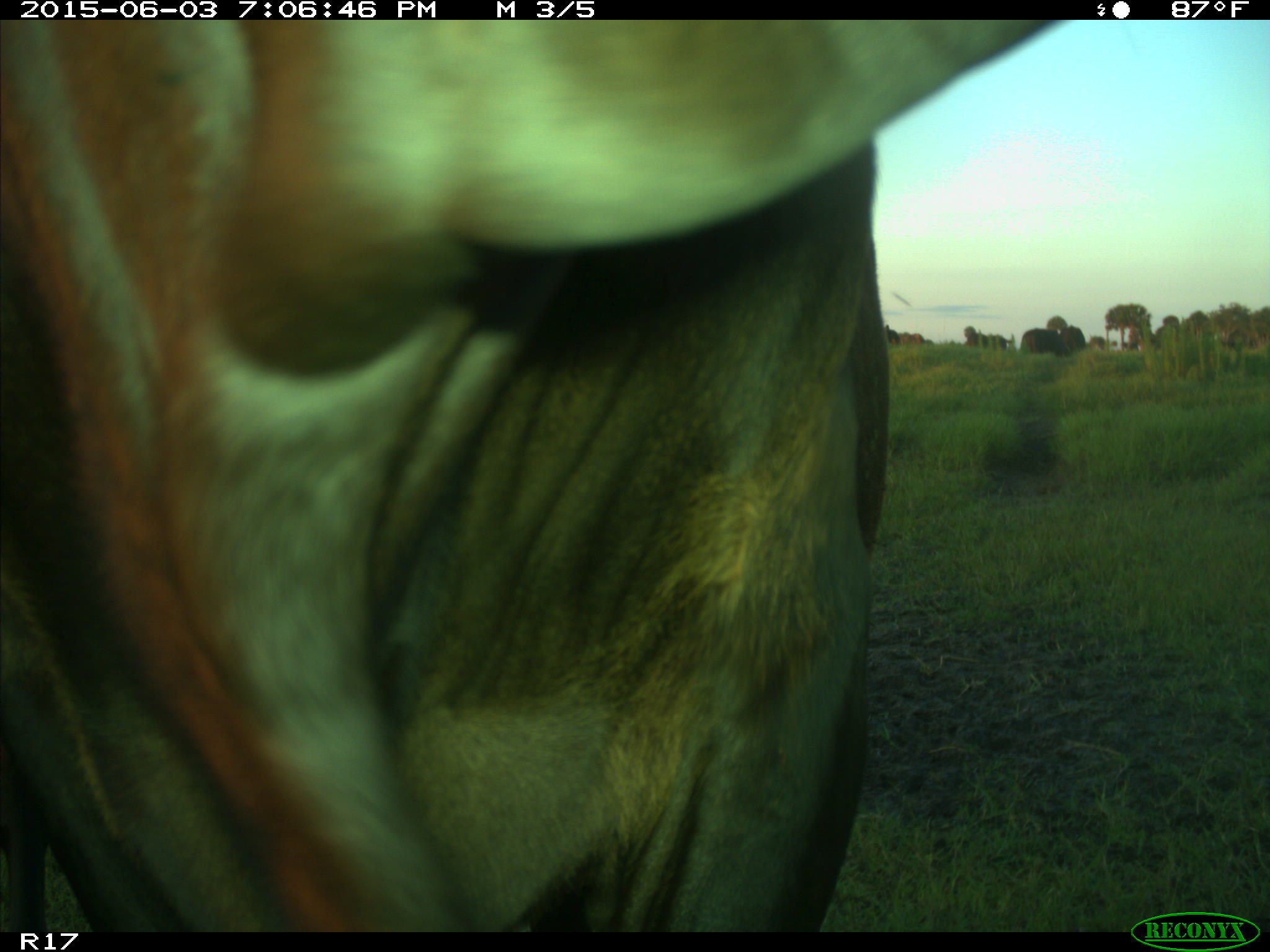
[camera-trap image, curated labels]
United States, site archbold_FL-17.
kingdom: Animalia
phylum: Chordata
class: Mammalia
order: Artiodactyla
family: Bovidae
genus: Bos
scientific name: Bos taurus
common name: domestic cow